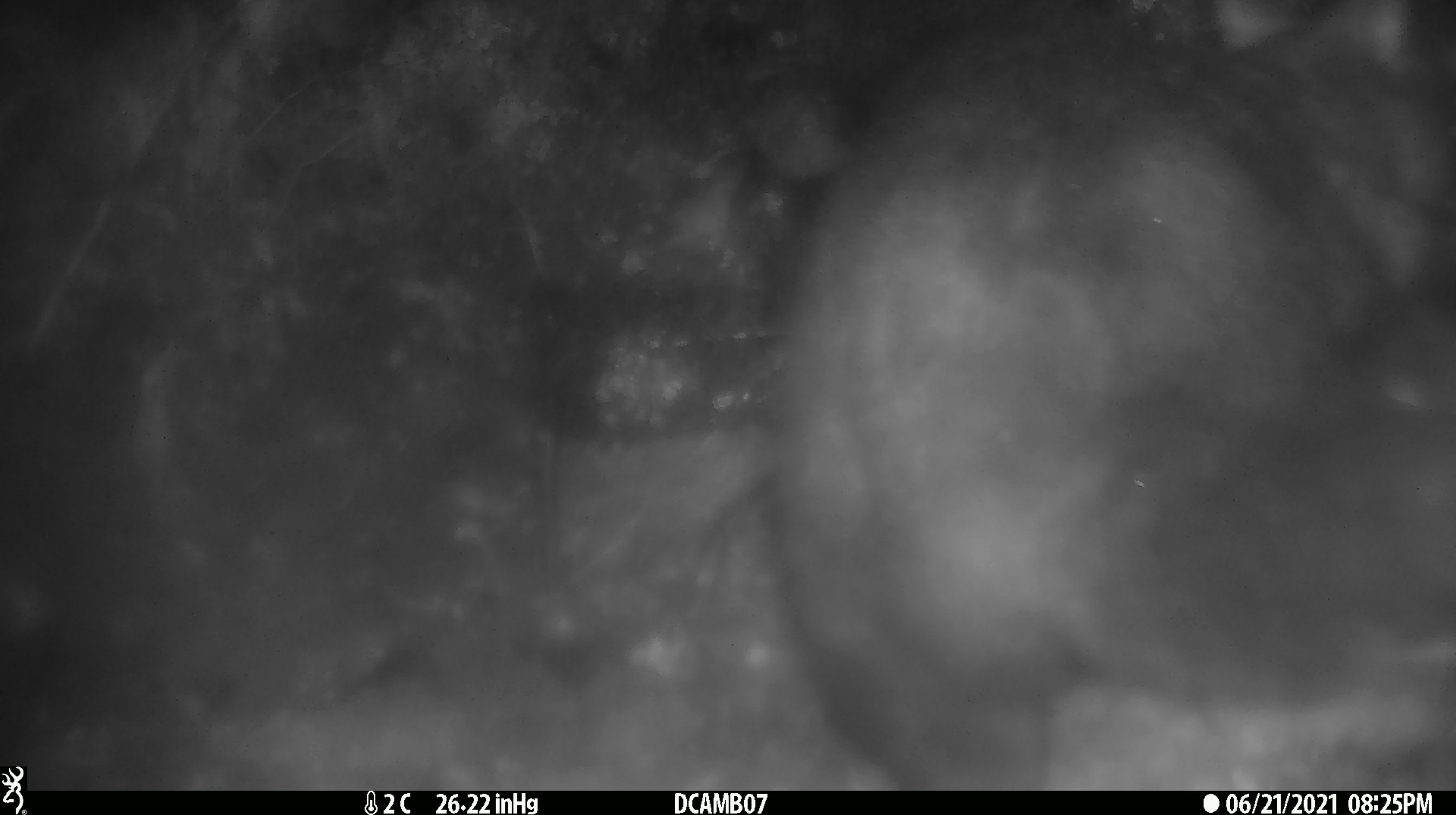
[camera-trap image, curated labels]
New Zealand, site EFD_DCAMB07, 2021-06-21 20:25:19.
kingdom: Animalia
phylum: Chordata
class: Mammalia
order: Diprotodontia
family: Phalangeridae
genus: Trichosurus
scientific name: Trichosurus vulpecula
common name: common brushtail possum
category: possum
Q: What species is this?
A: Possum (common brushtail possum) (Trichosurus vulpecula).